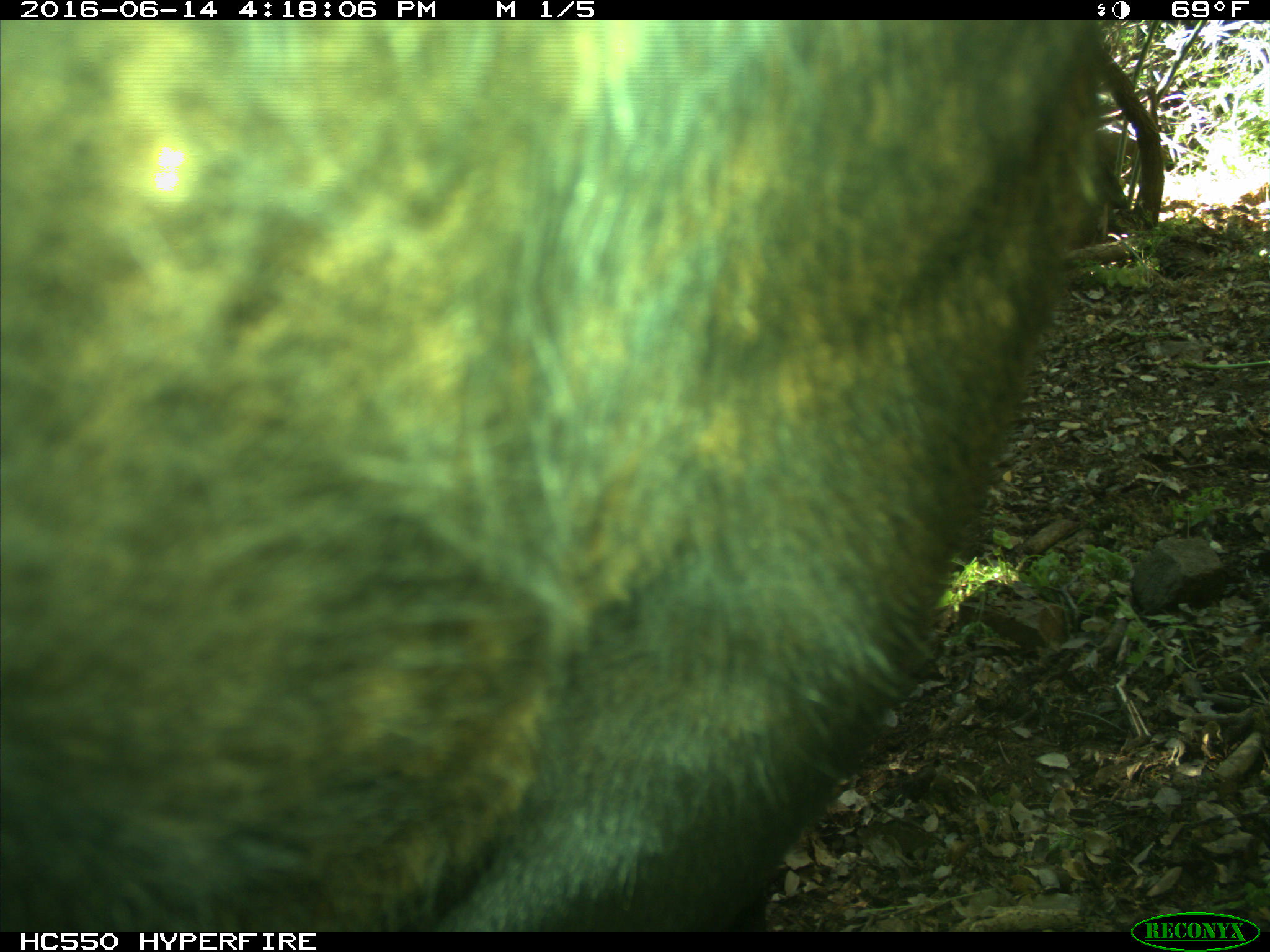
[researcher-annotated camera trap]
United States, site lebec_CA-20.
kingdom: Animalia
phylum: Chordata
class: Mammalia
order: Artiodactyla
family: Bovidae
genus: Bos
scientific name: Bos taurus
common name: domestic cow